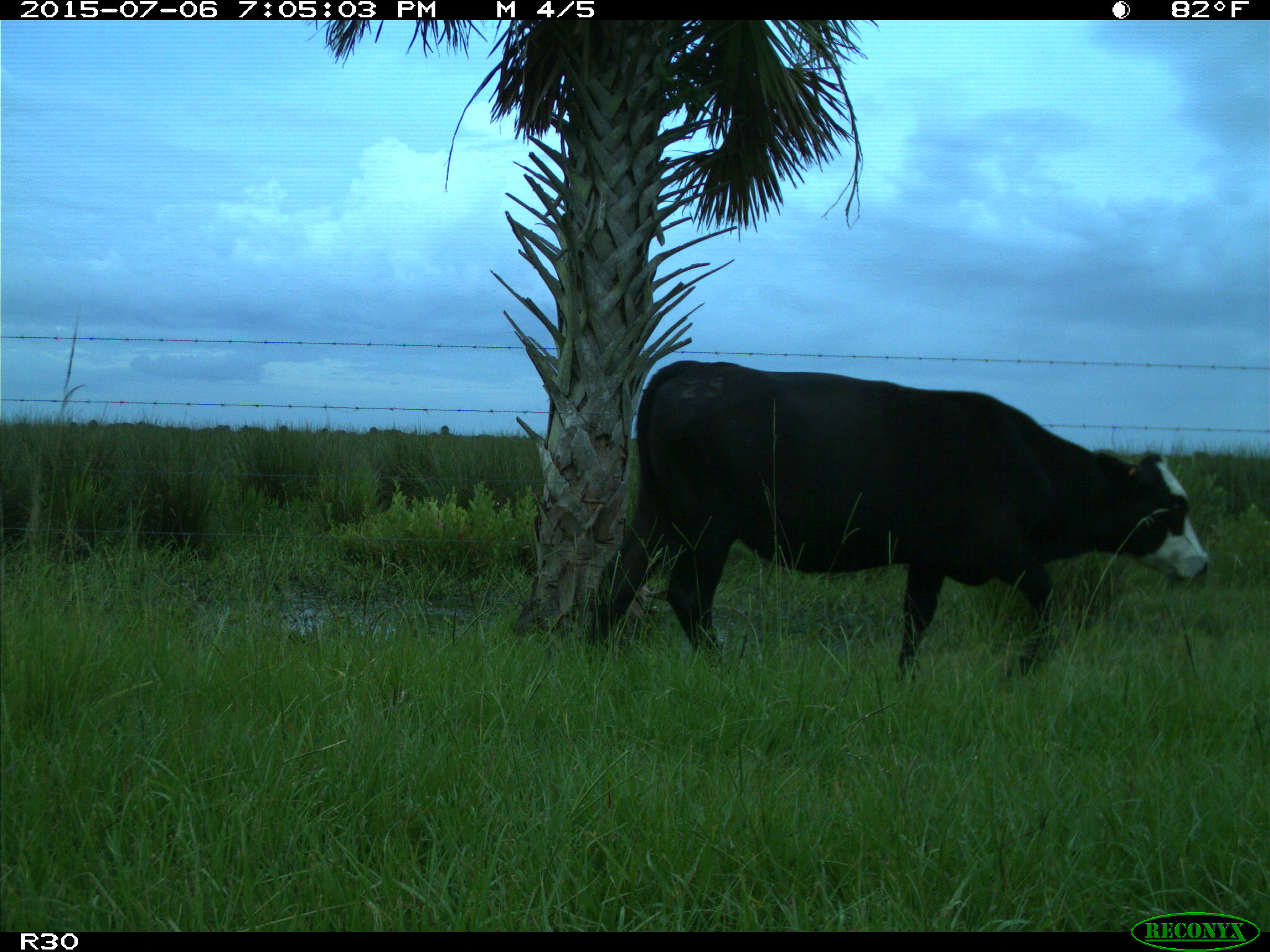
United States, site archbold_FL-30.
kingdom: Animalia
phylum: Chordata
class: Mammalia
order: Artiodactyla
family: Bovidae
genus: Bos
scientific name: Bos taurus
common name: domestic cow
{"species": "Bos taurus (domestic cow)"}